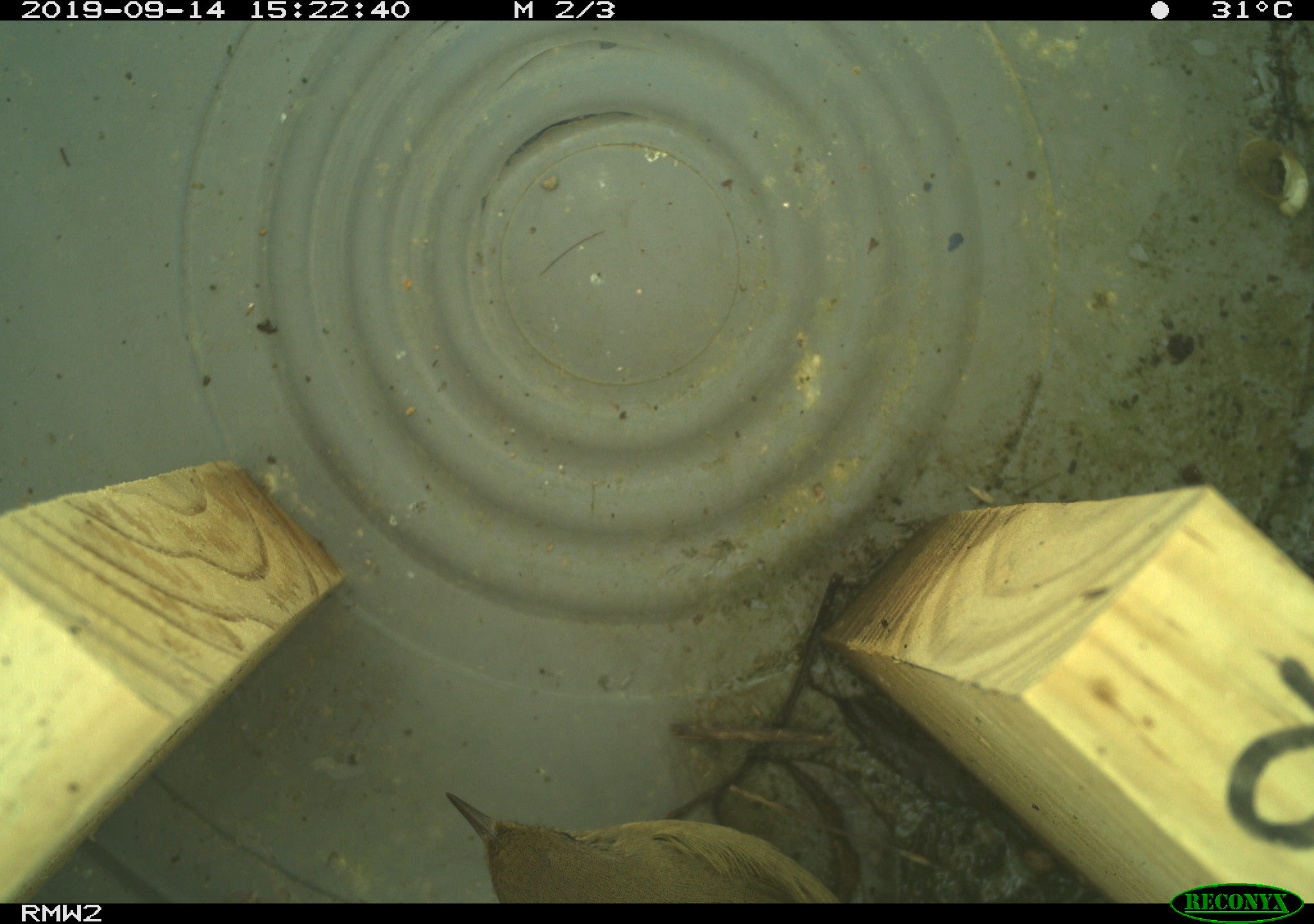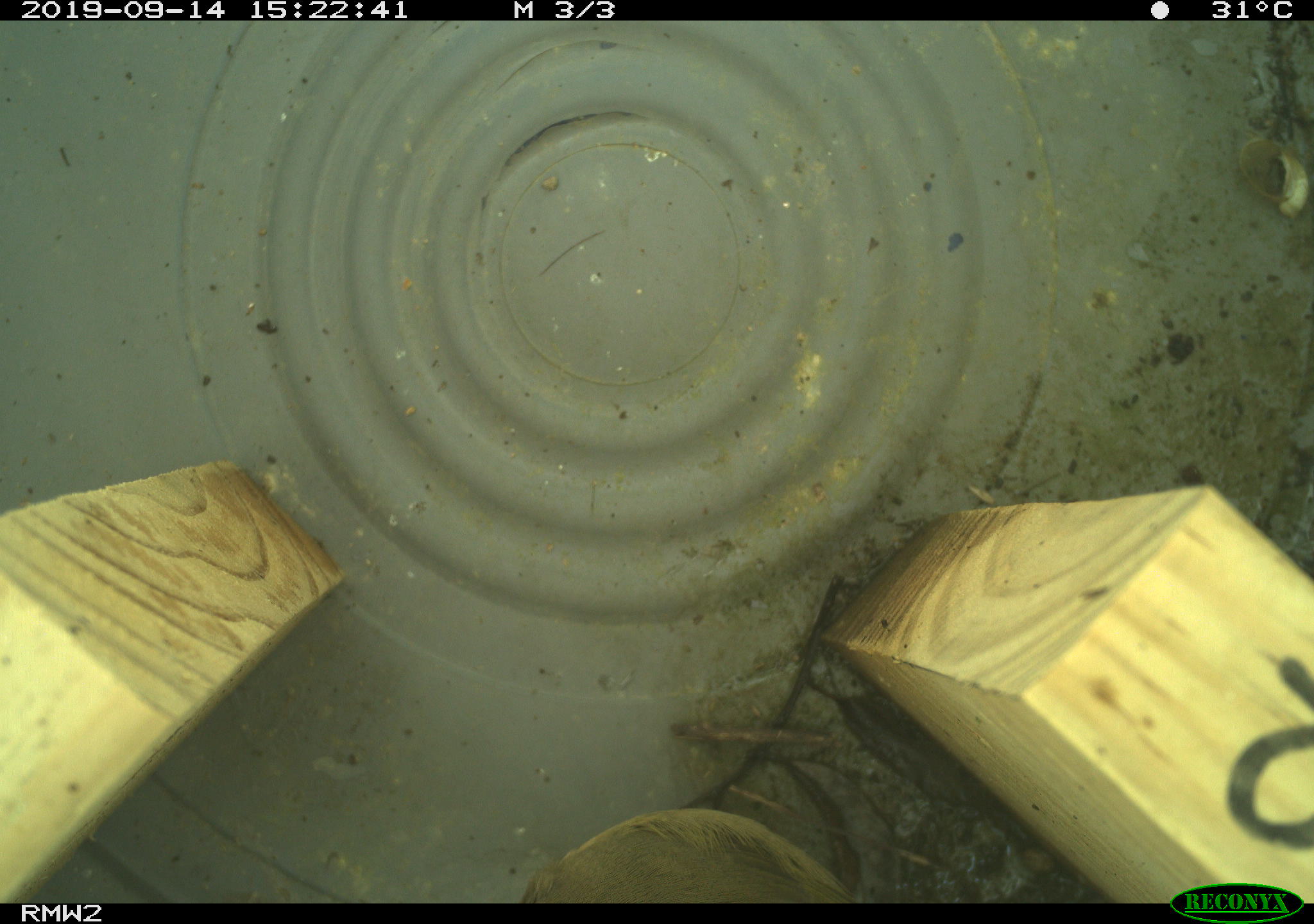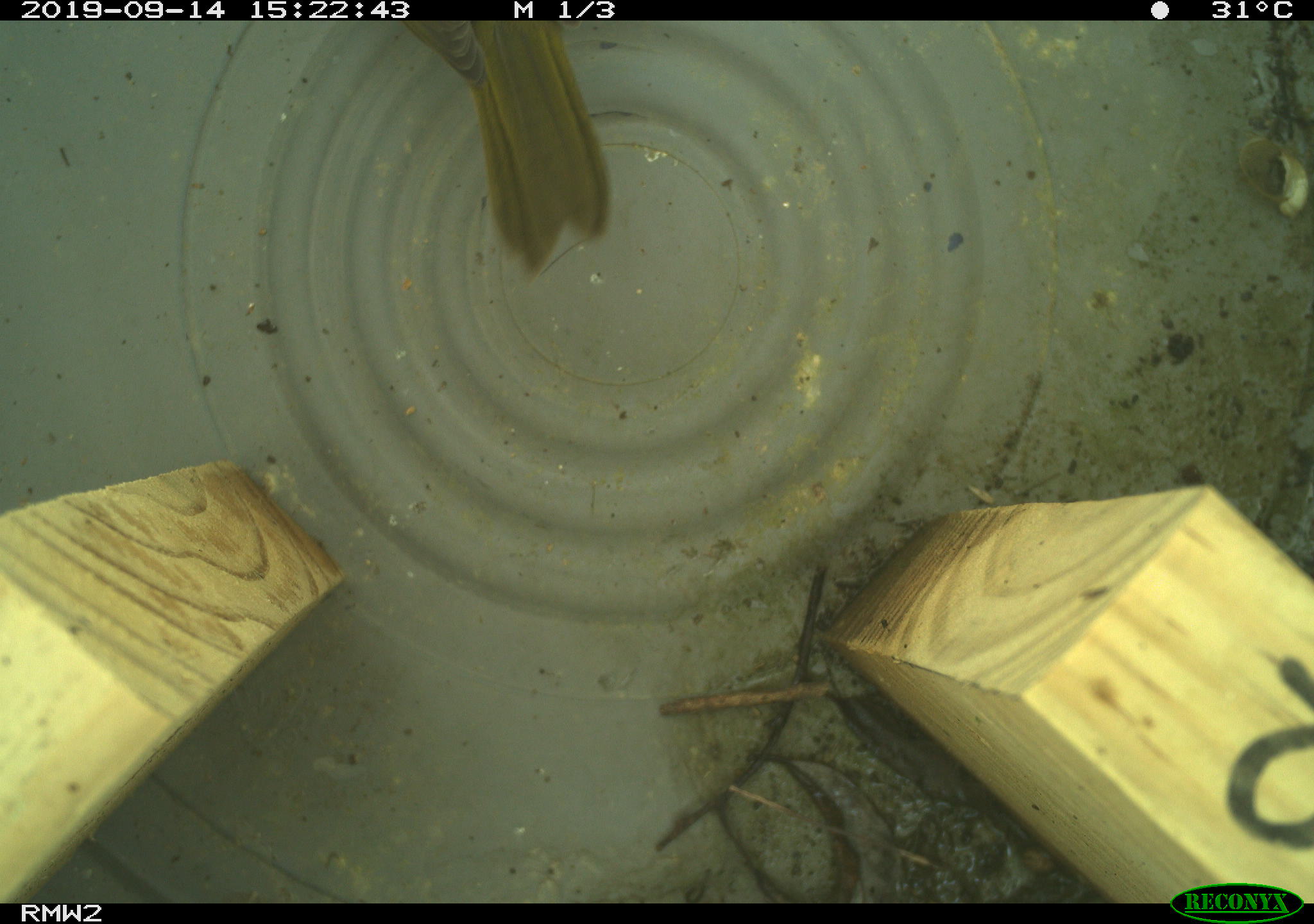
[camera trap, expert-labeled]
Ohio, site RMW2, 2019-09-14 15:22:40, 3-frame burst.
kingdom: Animalia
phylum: Chordata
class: Aves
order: Passeriformes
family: Parulidae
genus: Geothlypis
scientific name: Geothlypis trichas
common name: common yellowthroat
Common yellowthroat (Geothlypis trichas).